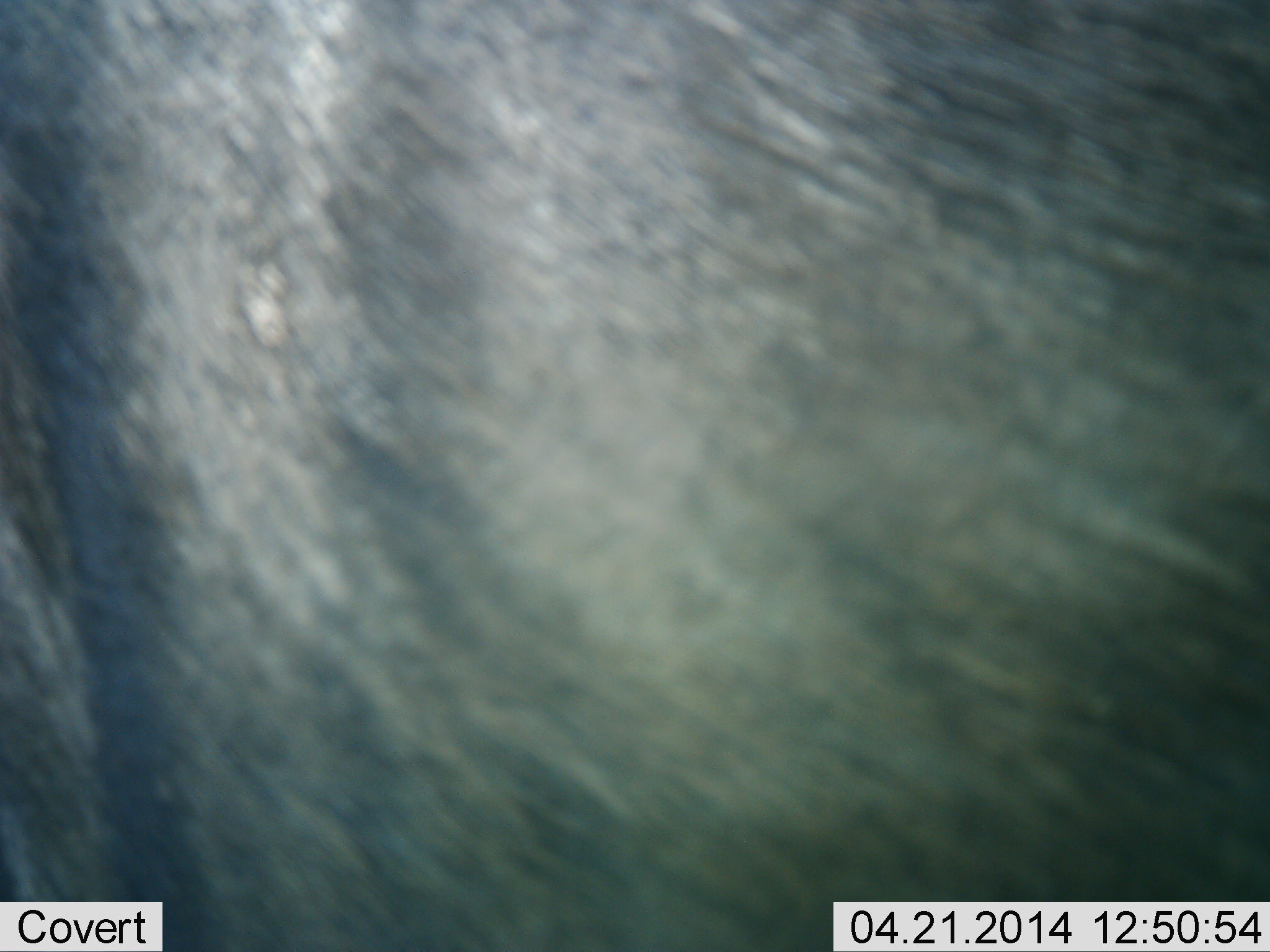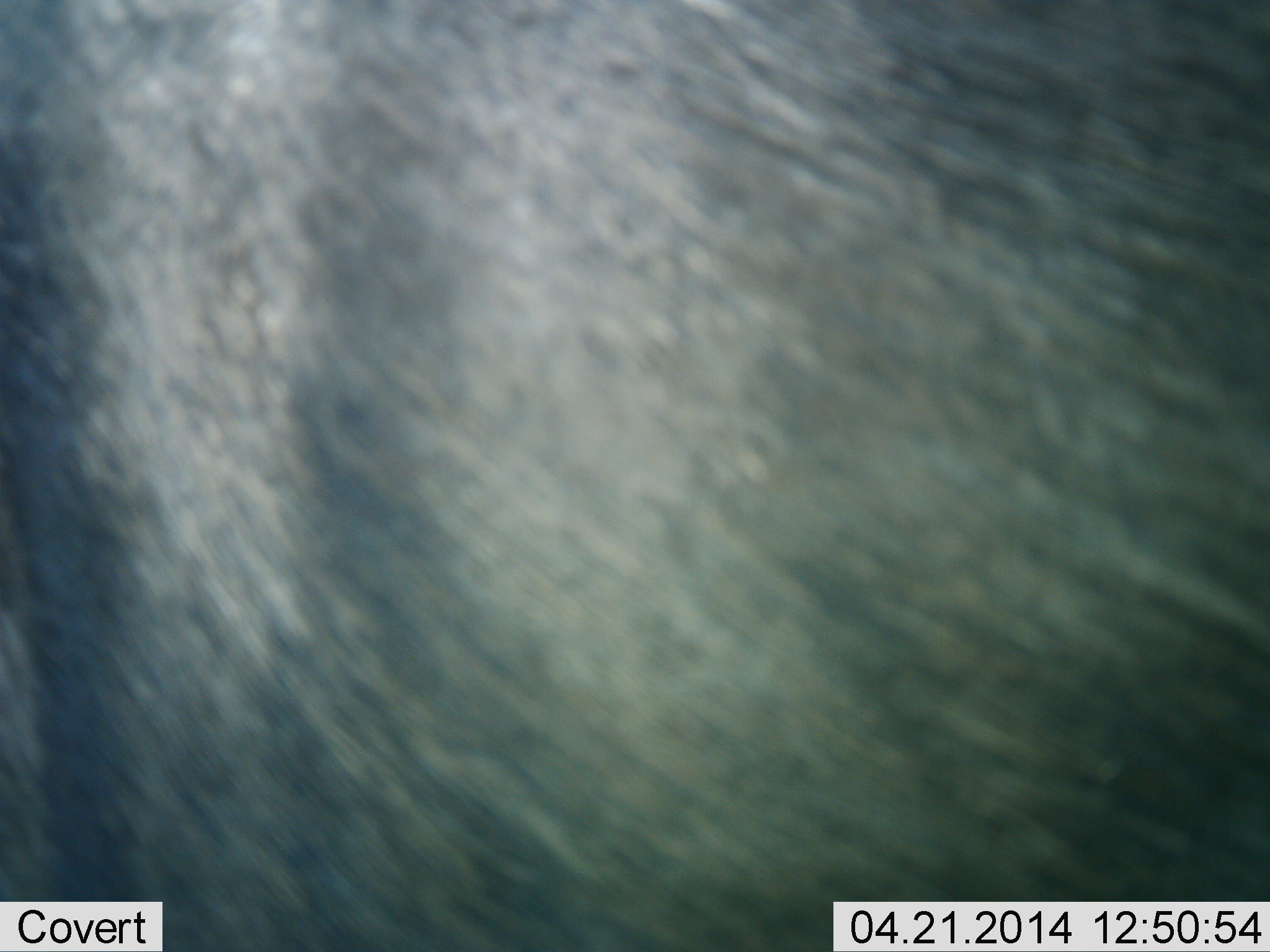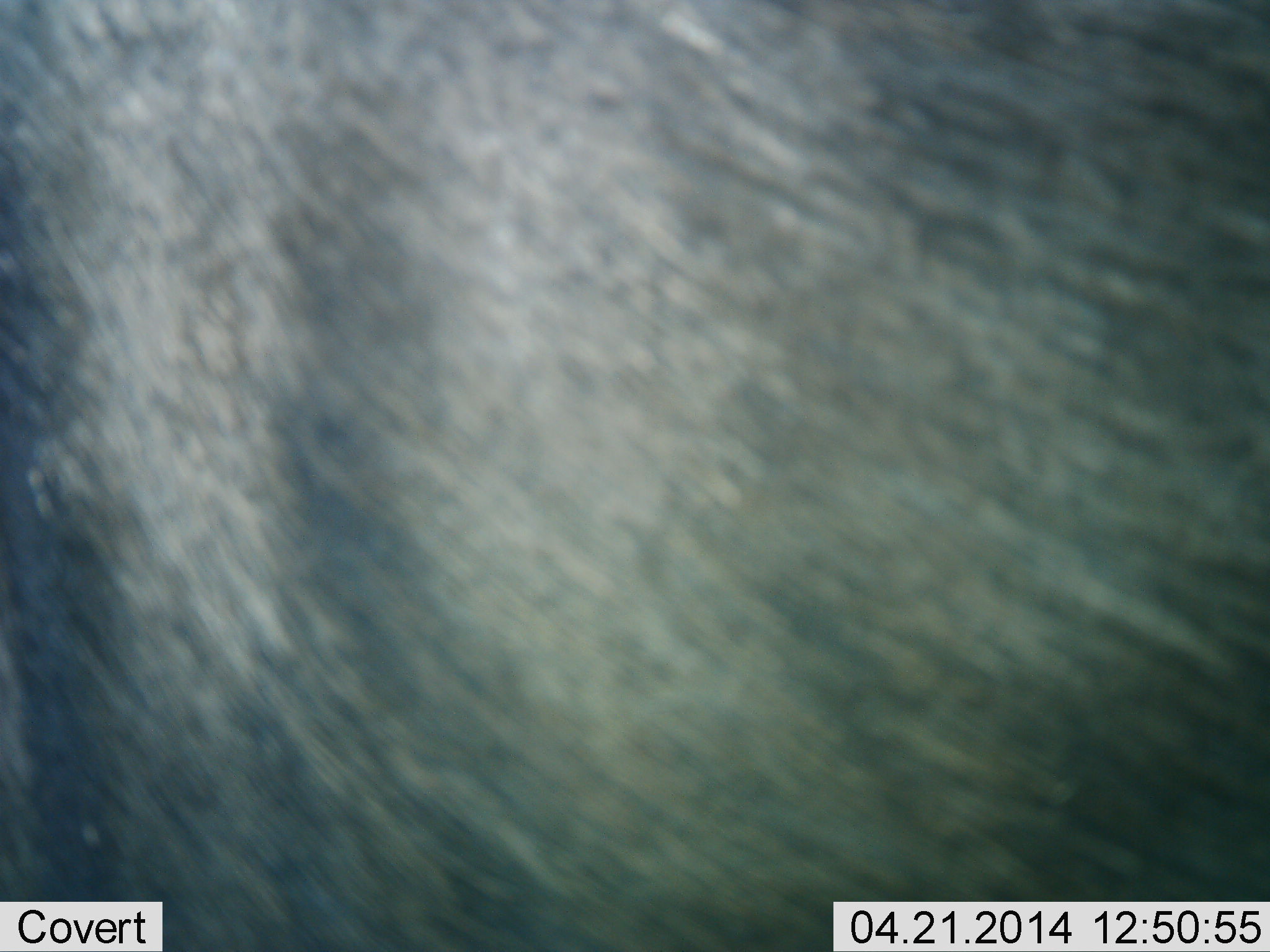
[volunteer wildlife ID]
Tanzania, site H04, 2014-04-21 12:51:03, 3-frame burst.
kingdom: Animalia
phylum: Chordata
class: Mammalia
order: Artiodactyla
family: Bovidae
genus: Connochaetes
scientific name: Connochaetes taurinus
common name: blue wildebeest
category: wildebeest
Wildebeest (blue wildebeest) (Connochaetes taurinus), count 1. Behavior (volunteer vote fractions): standing 90%, resting 0%, moving 10%, interacting 10%. Young present (vote fraction): 0%. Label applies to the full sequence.